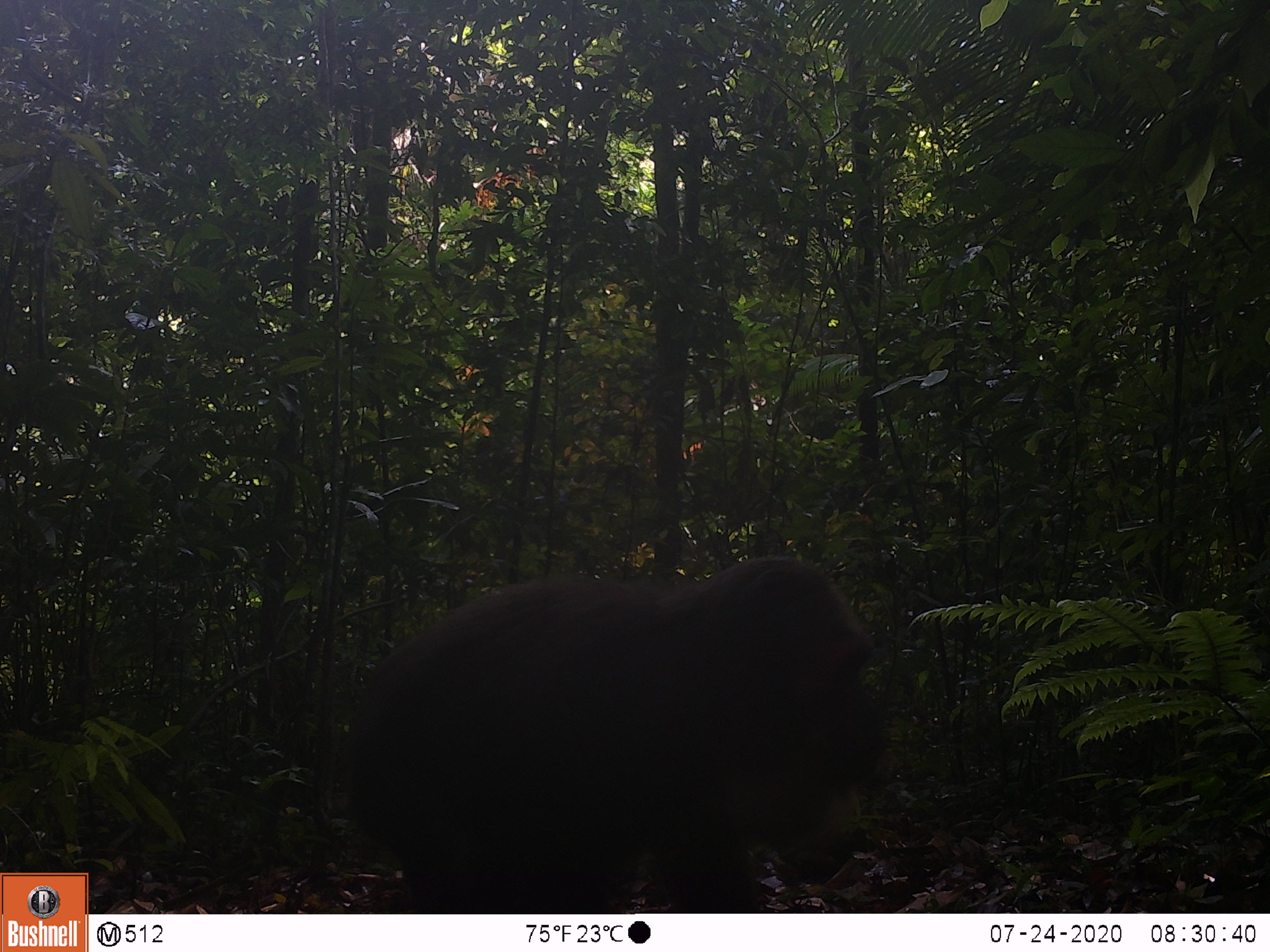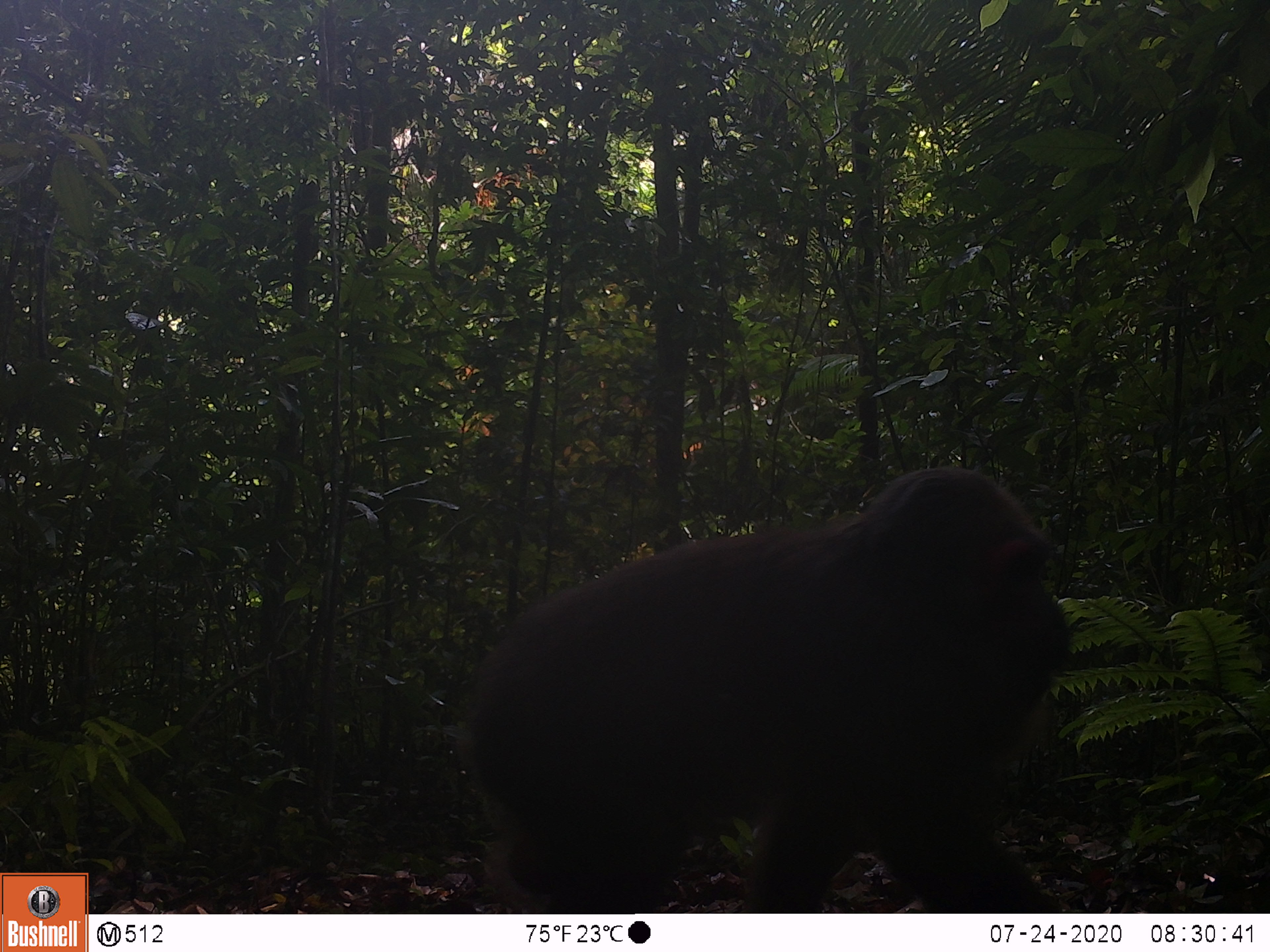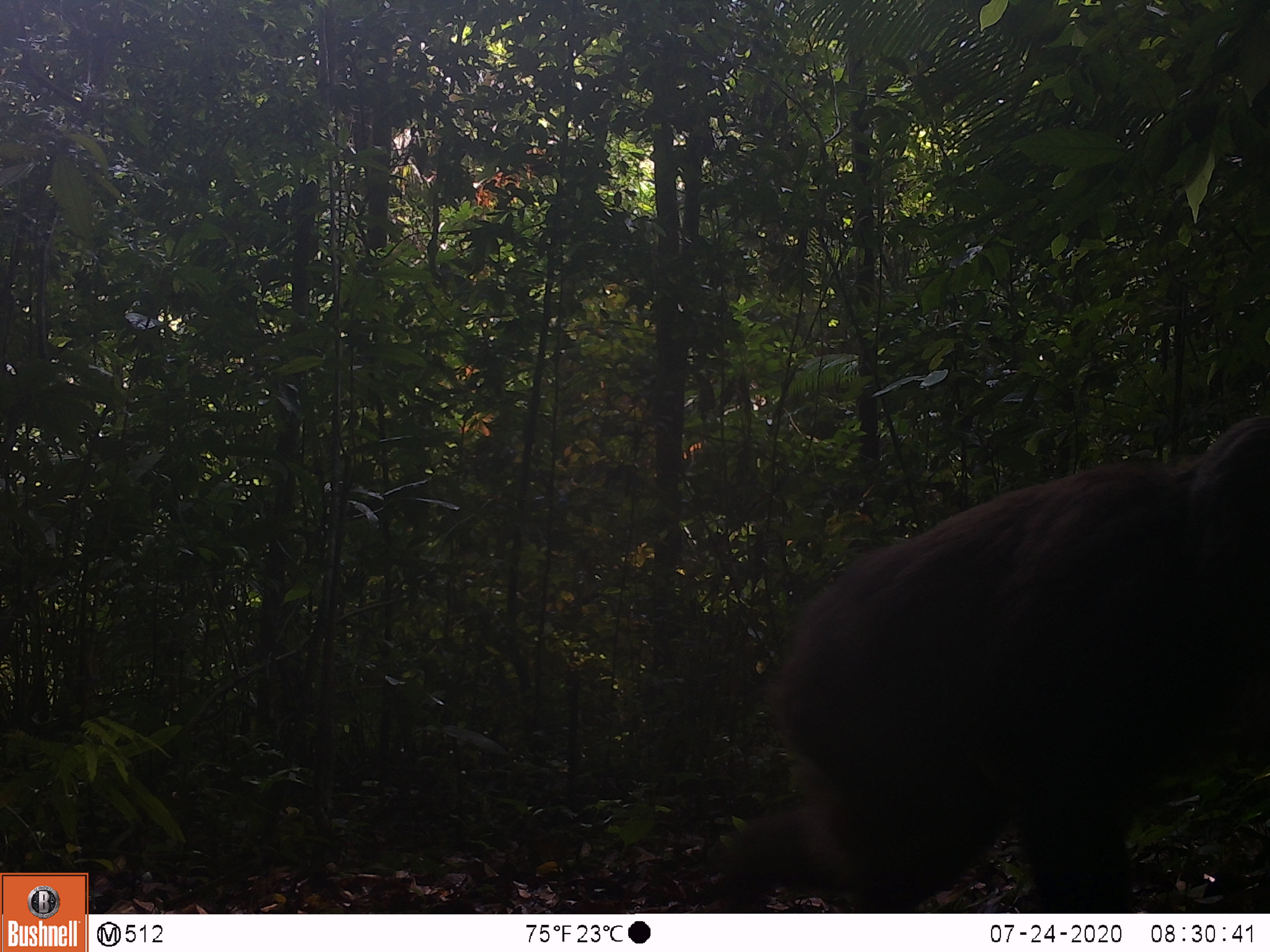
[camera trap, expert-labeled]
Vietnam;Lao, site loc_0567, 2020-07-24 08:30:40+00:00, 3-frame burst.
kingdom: Animalia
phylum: Chordata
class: Mammalia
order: Primates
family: Cercopithecidae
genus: Macaca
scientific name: Macaca arctoides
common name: stump-tailed macaque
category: stump tailed macaque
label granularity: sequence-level